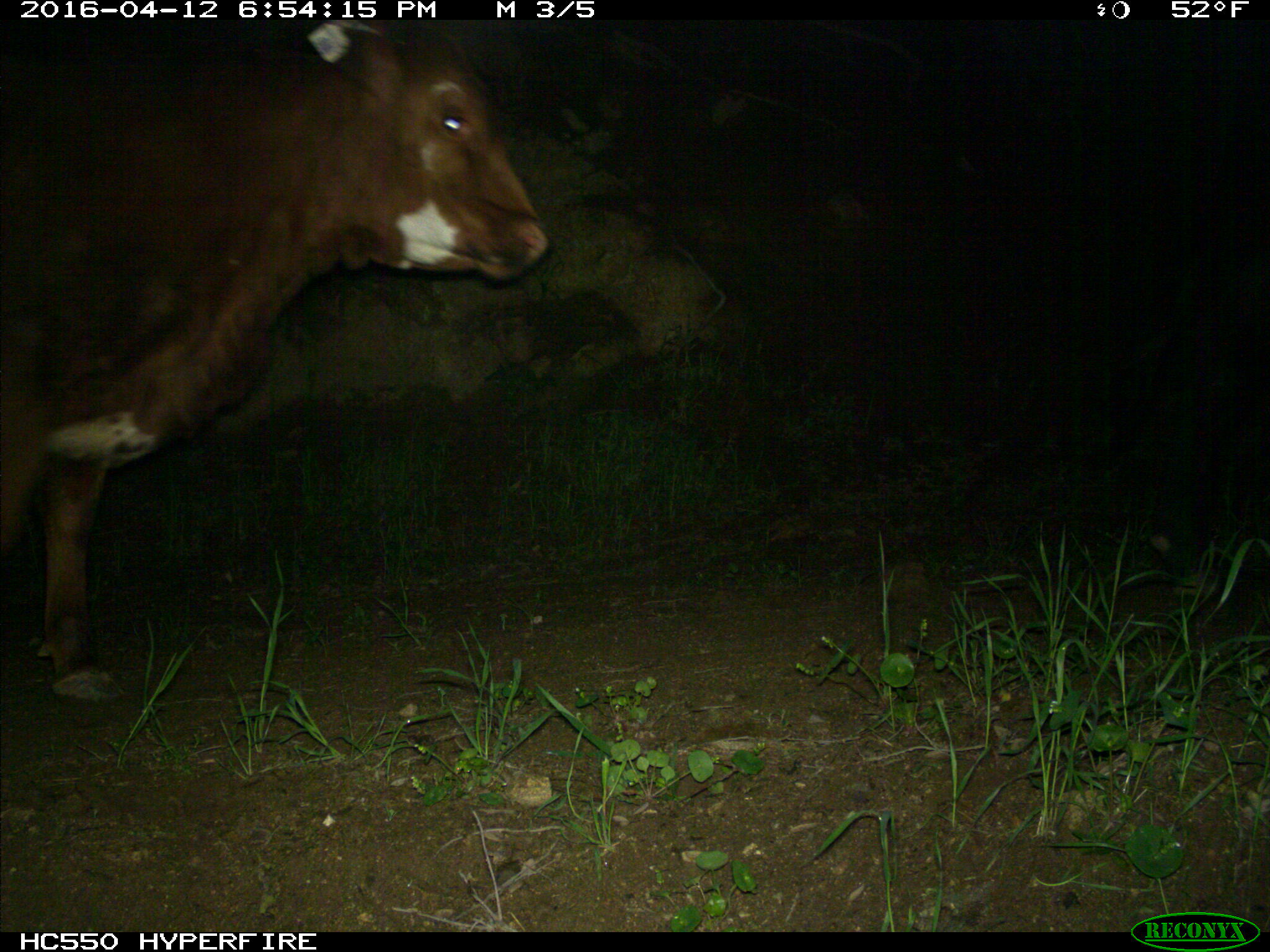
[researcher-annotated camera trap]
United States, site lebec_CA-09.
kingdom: Animalia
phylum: Chordata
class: Mammalia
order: Artiodactyla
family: Bovidae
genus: Bos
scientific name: Bos taurus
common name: domestic cow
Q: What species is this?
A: Bos taurus (domestic cow).